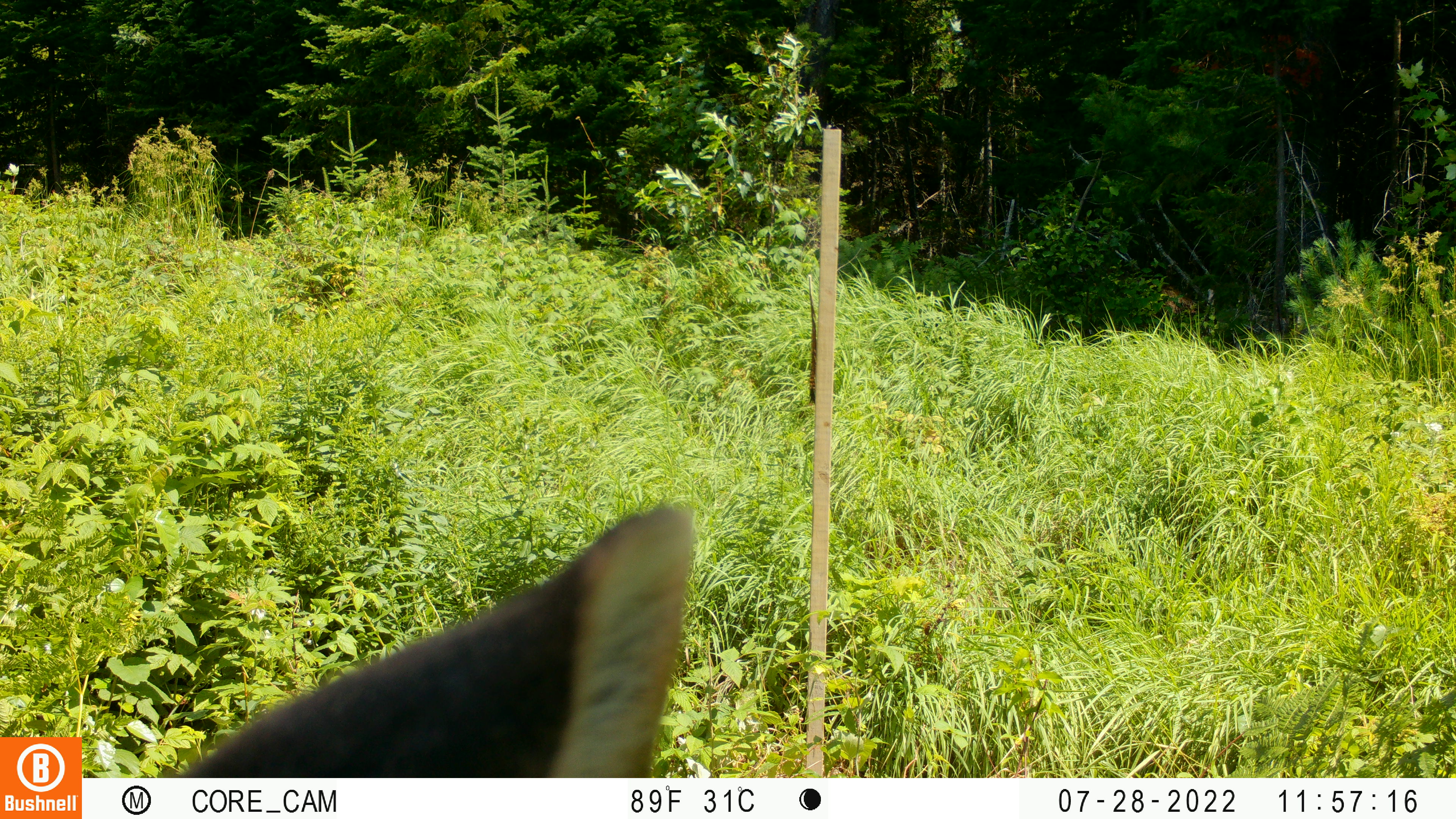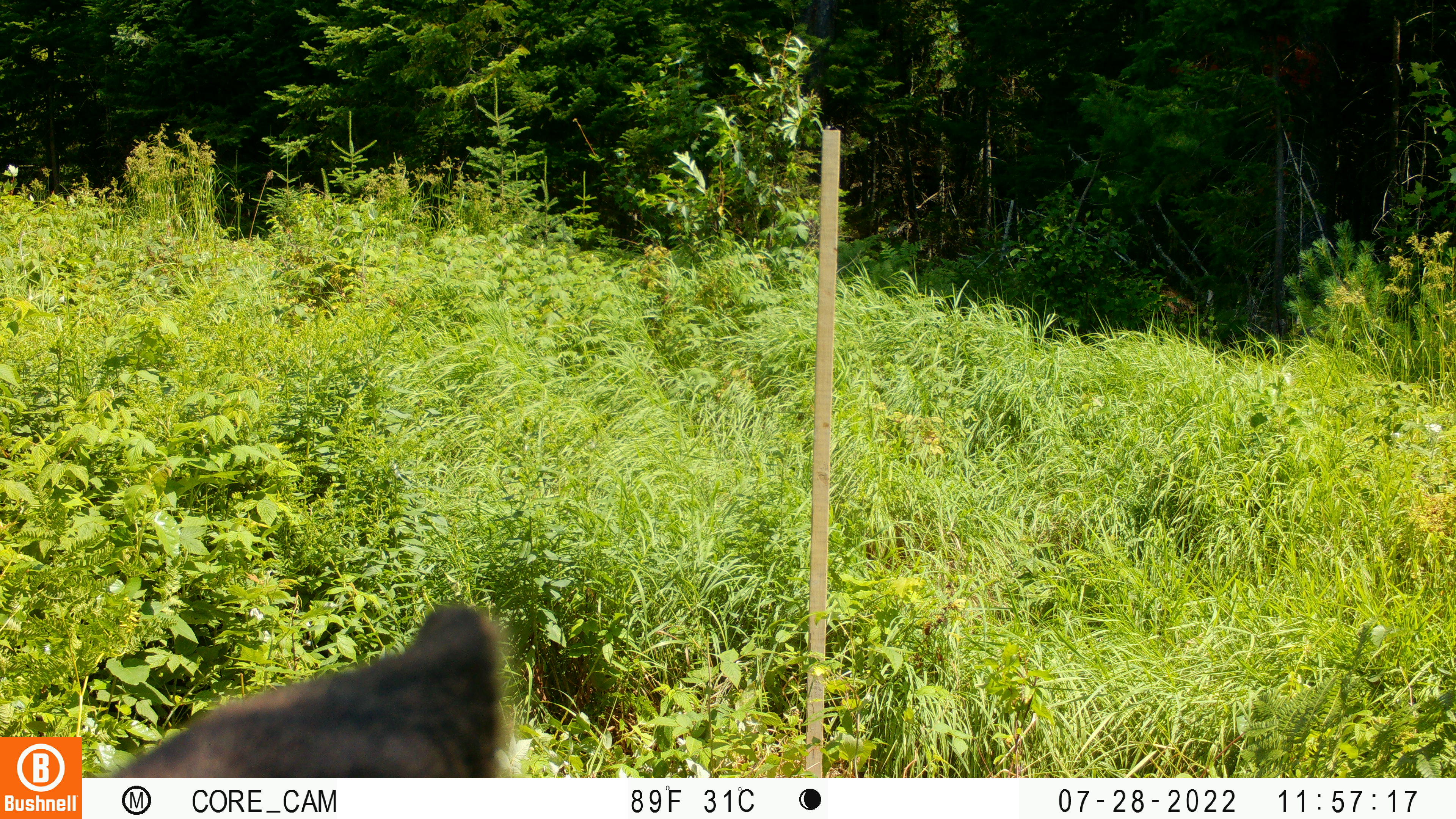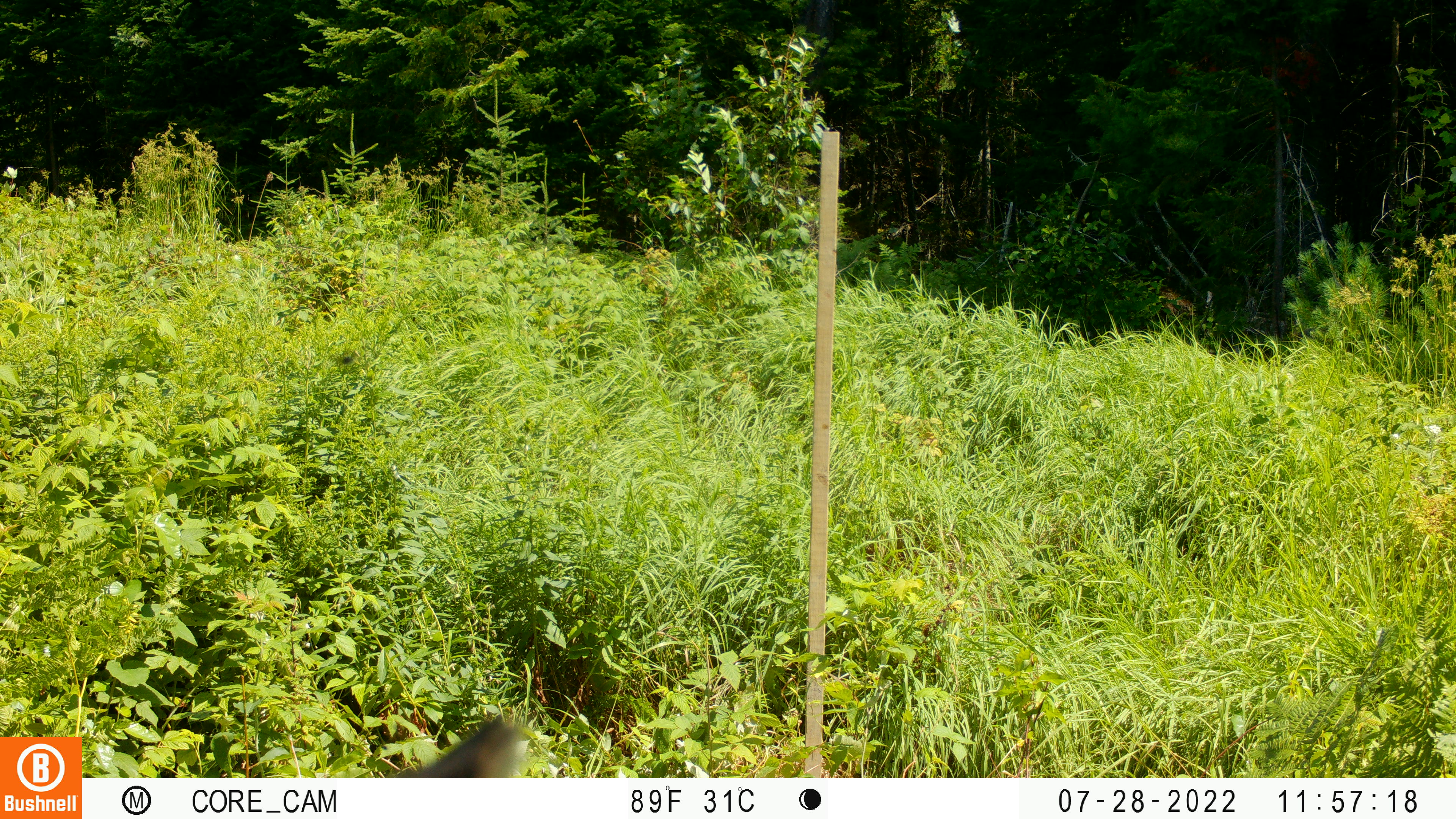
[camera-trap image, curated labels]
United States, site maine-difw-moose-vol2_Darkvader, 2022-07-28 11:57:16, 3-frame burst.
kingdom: Animalia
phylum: Chordata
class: Mammalia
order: Artiodactyla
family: Cervidae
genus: Alces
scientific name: Alces alces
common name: moose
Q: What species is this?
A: Moose (Alces alces).